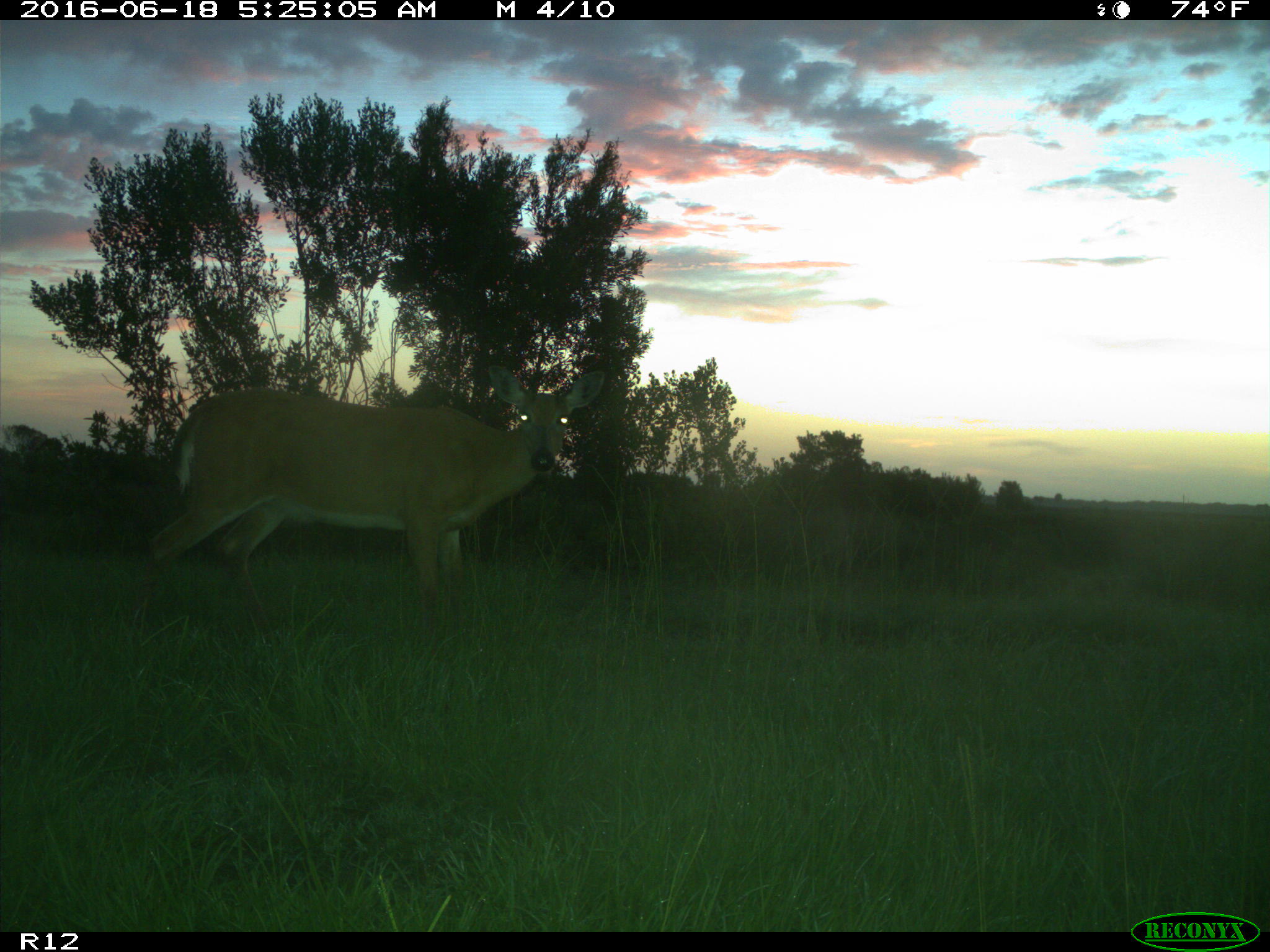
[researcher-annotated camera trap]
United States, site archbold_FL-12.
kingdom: Animalia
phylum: Chordata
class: Mammalia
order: Artiodactyla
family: Cervidae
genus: Odocoileus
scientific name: Odocoileus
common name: deer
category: unidentified deer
Unidentified deer (deer) (Odocoileus).